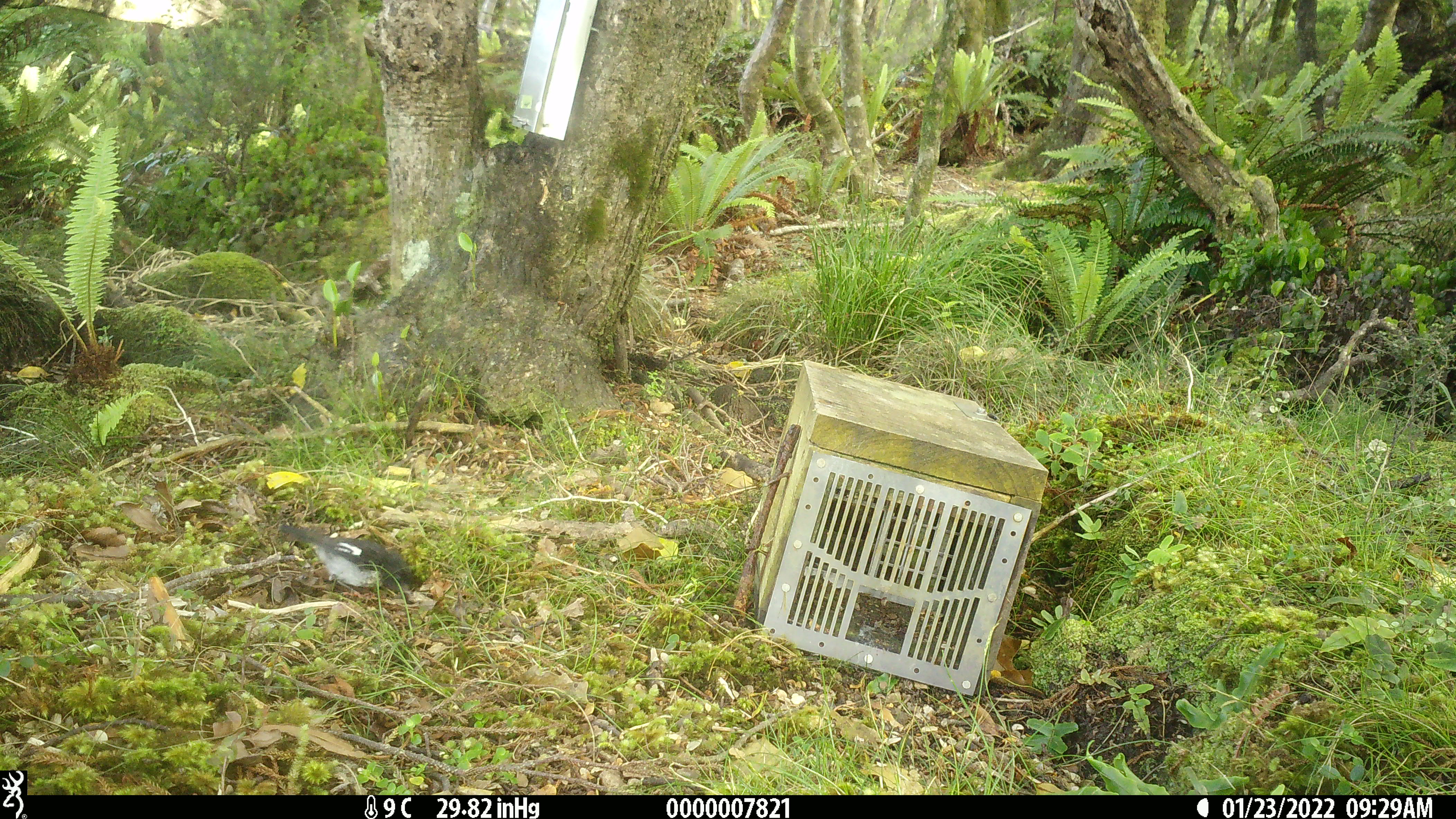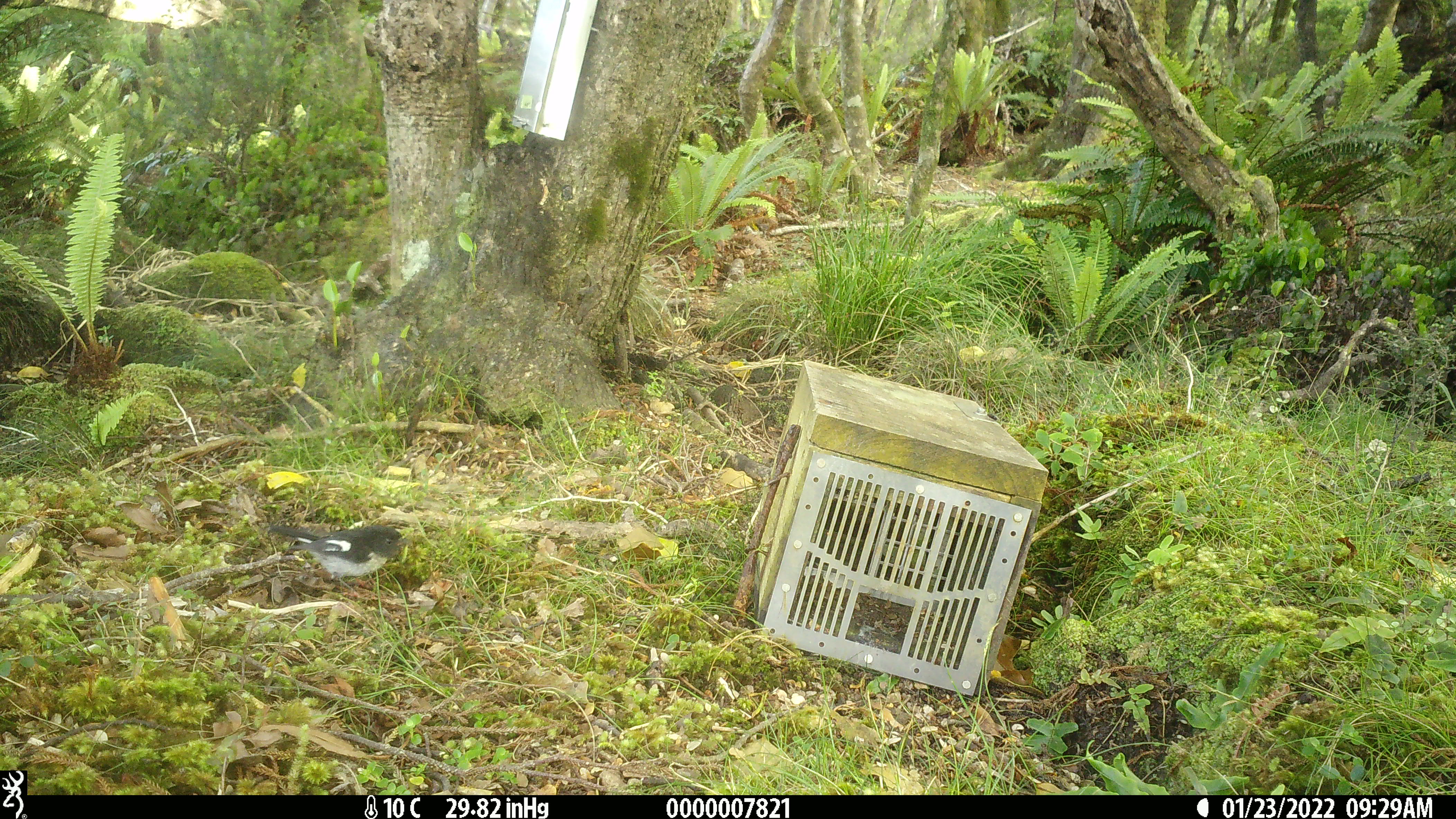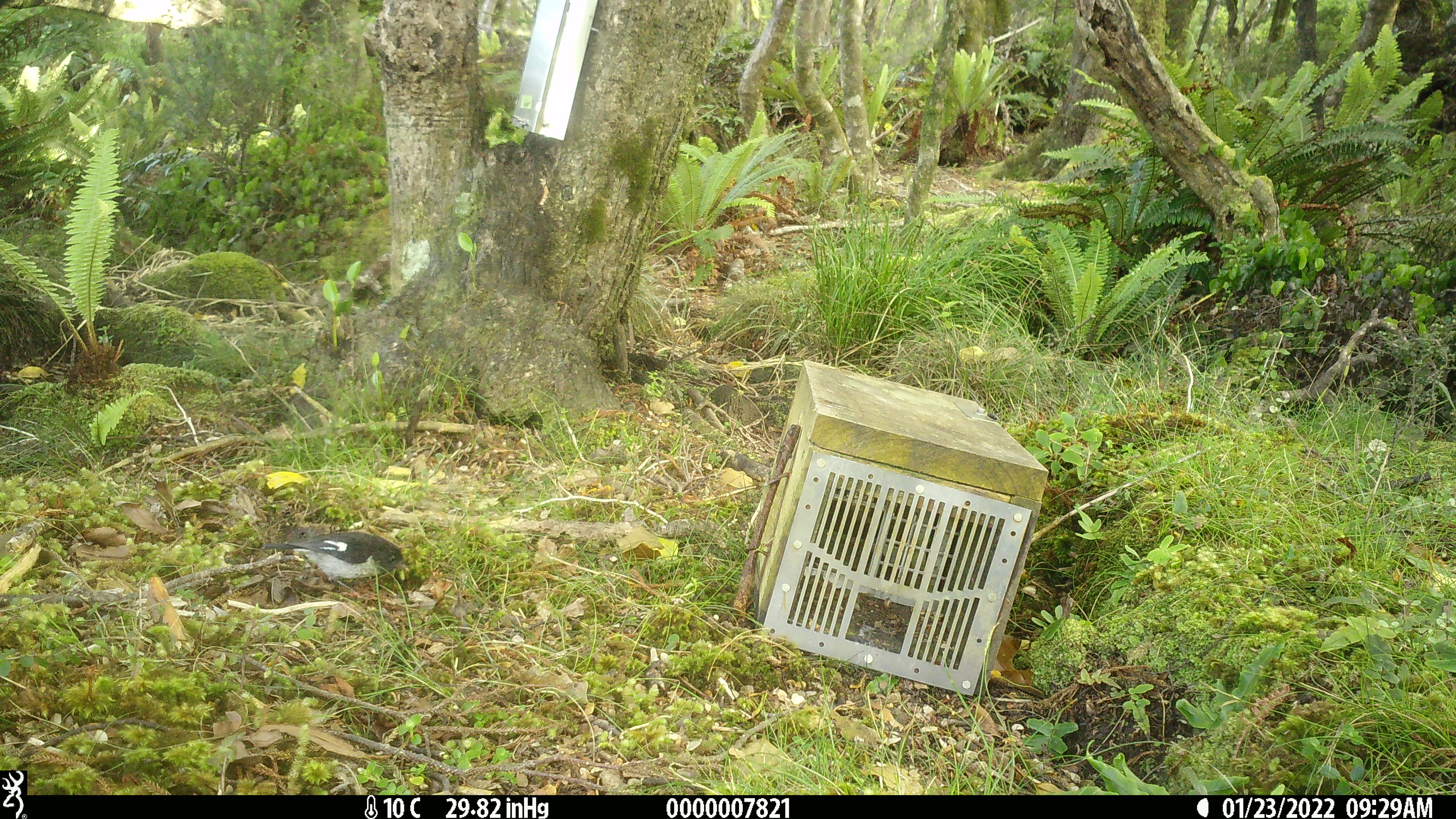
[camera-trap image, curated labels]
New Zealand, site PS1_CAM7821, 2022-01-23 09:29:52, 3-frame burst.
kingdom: Animalia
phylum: Chordata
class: Aves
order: Passeriformes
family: Petroicidae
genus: Petroica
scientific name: Petroica macrocephala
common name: tomtit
Tomtit (Petroica macrocephala).